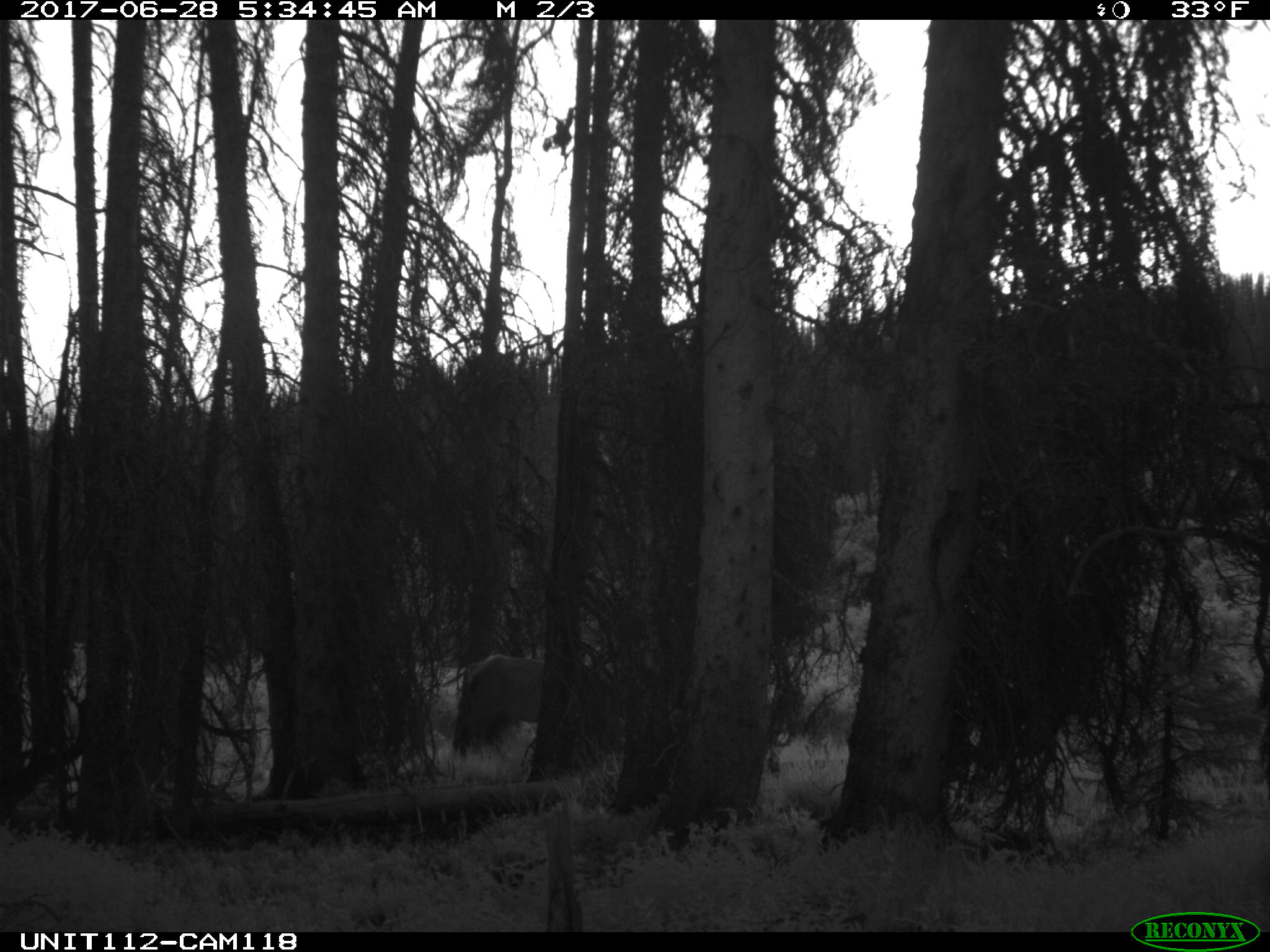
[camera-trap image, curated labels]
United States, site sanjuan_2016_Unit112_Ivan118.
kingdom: Animalia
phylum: Chordata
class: Mammalia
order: Artiodactyla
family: Cervidae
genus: Cervus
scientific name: Cervus elaphus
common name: red deer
Cervus elaphus (red deer).